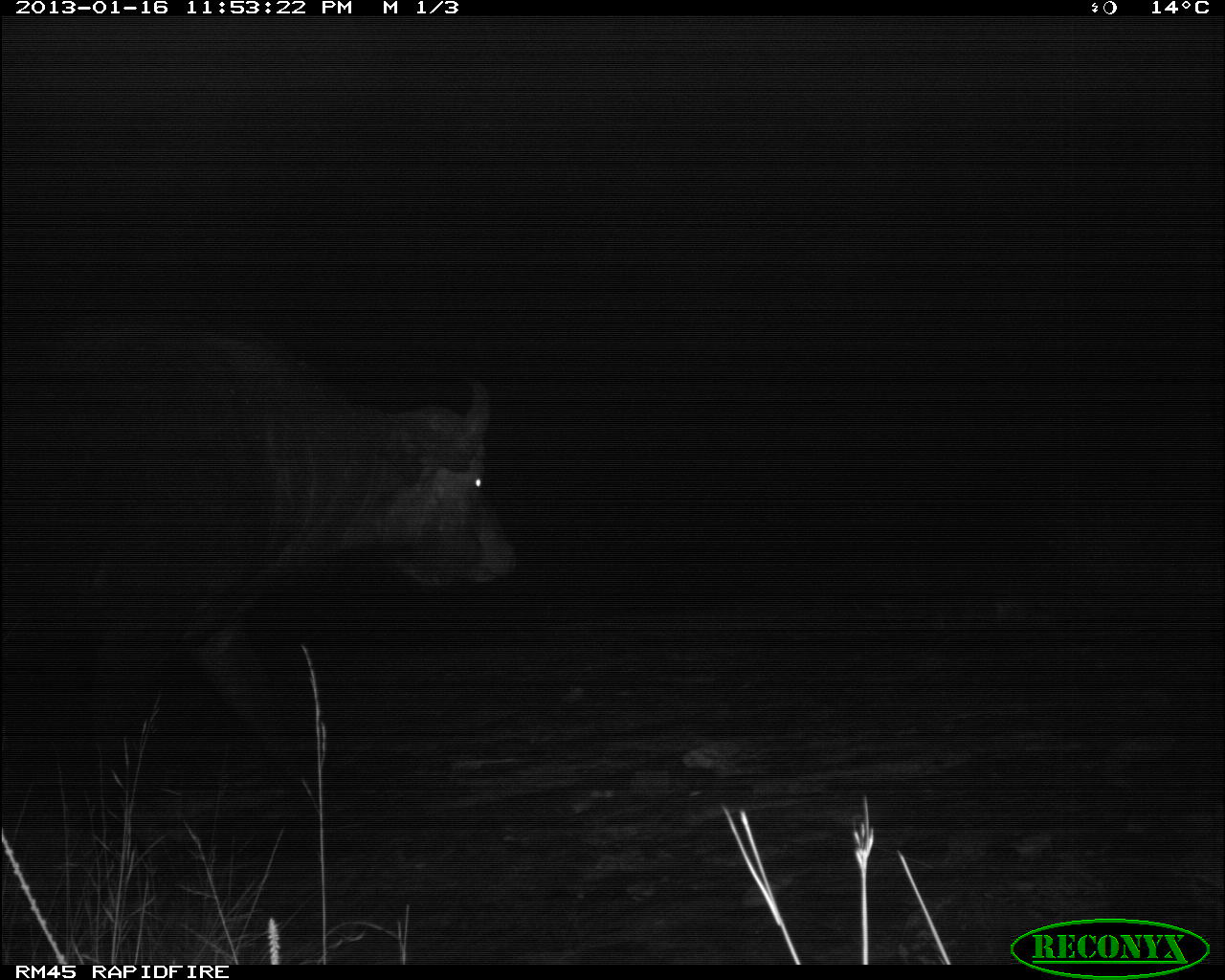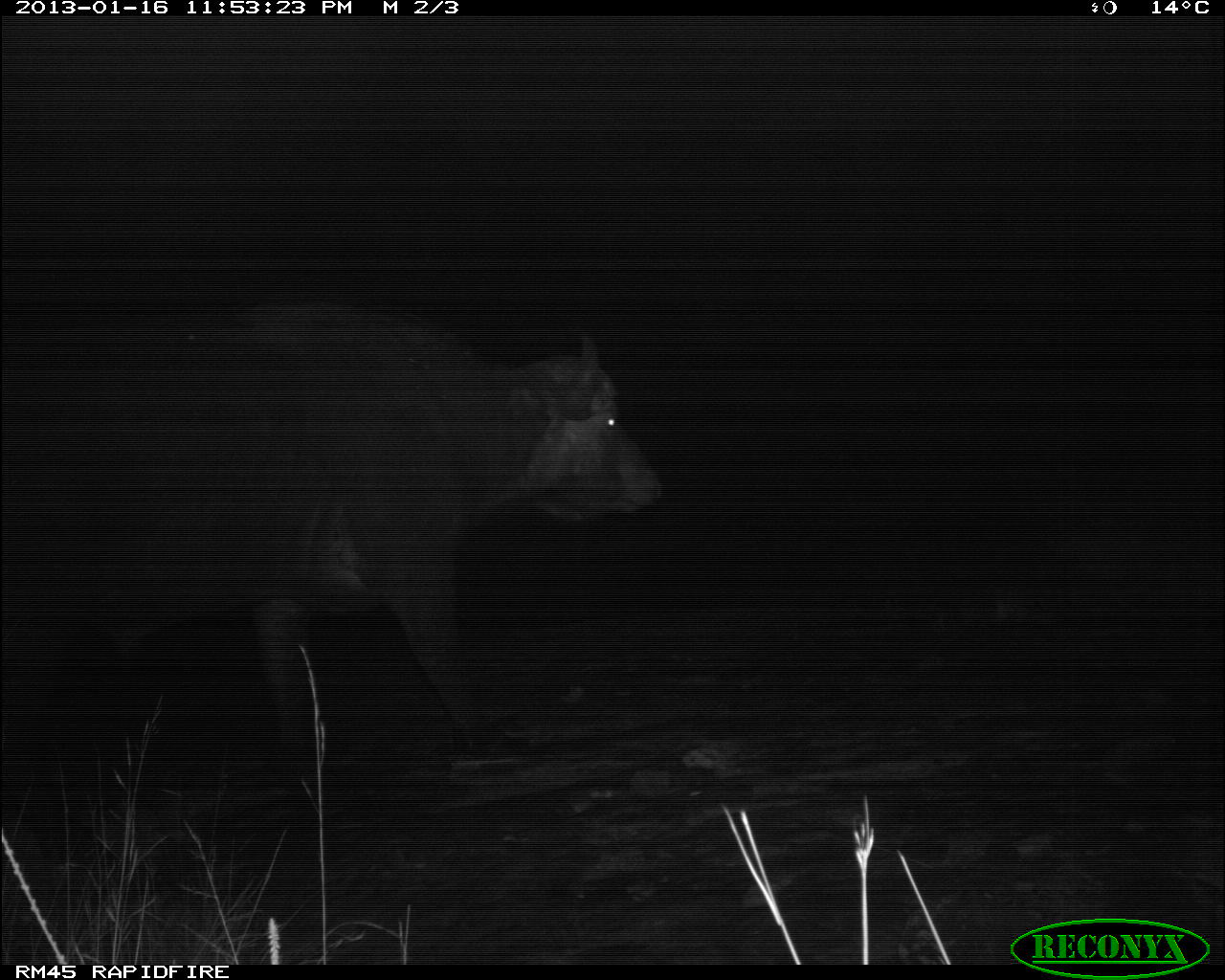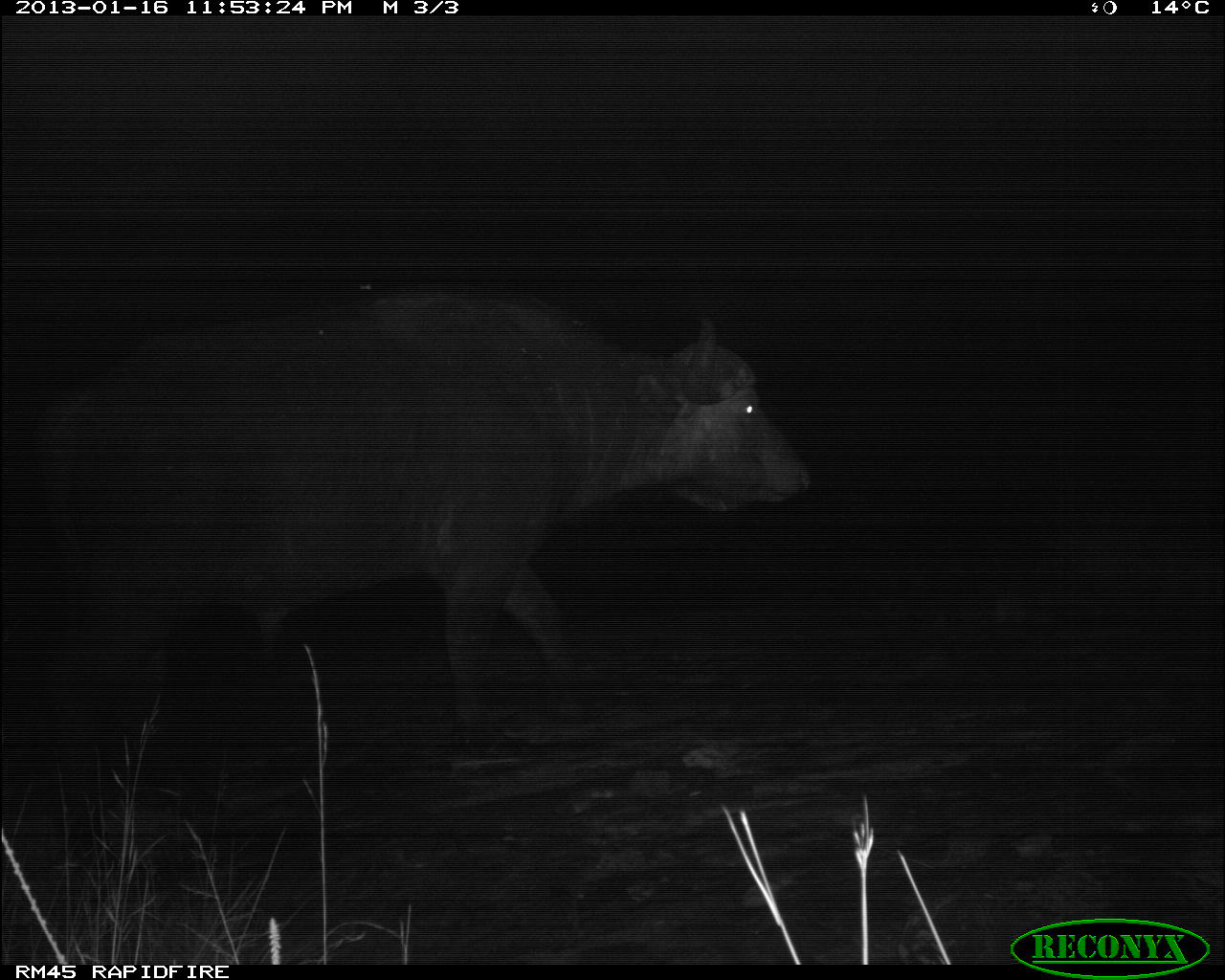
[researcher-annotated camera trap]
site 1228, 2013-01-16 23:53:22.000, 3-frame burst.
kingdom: Animalia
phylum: Chordata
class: Mammalia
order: Artiodactyla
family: Bovidae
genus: Syncerus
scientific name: Syncerus caffer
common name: african buffalo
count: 1